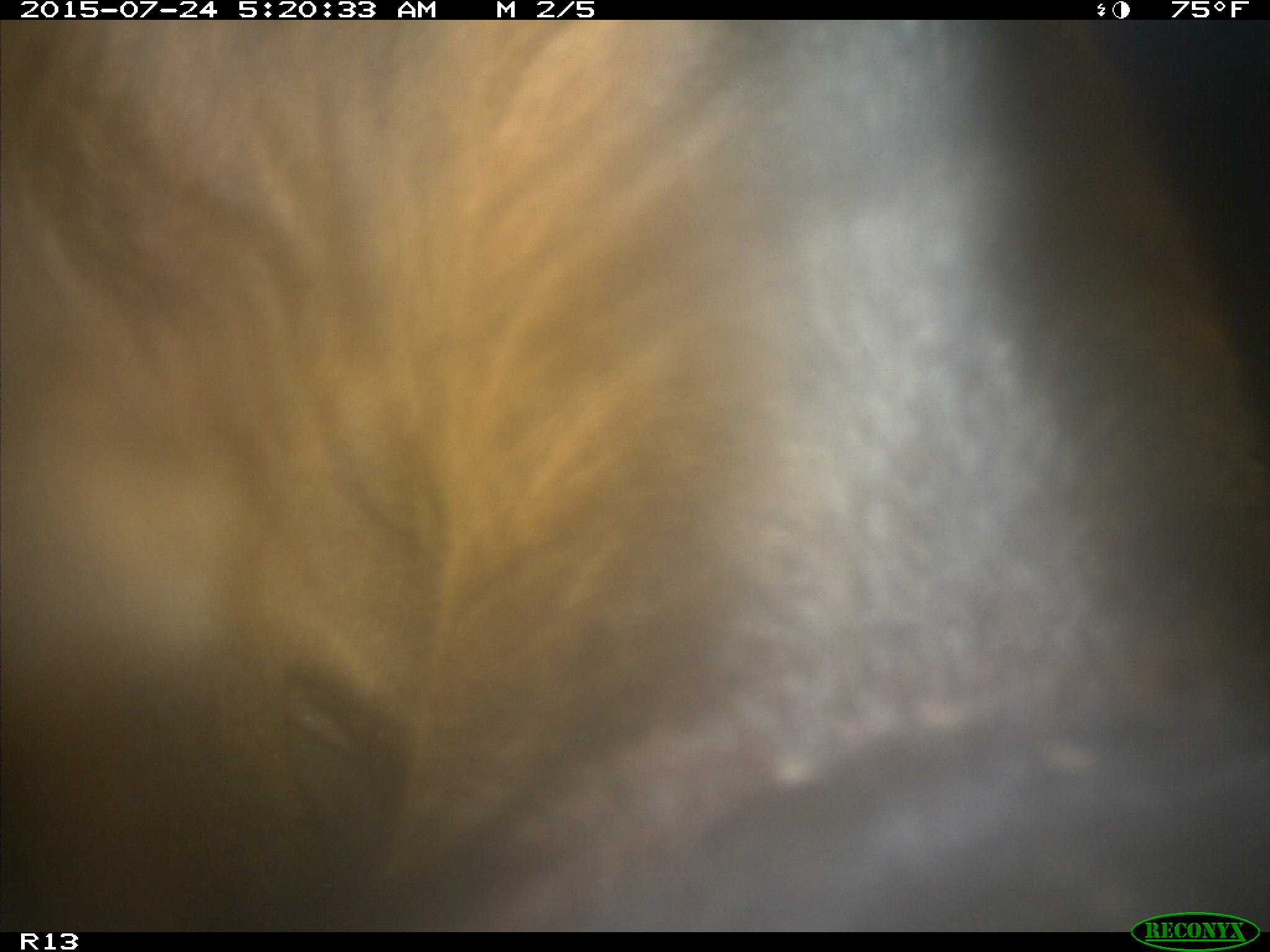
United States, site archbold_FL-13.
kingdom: Animalia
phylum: Chordata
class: Mammalia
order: Artiodactyla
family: Bovidae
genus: Bos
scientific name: Bos taurus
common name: domestic cow